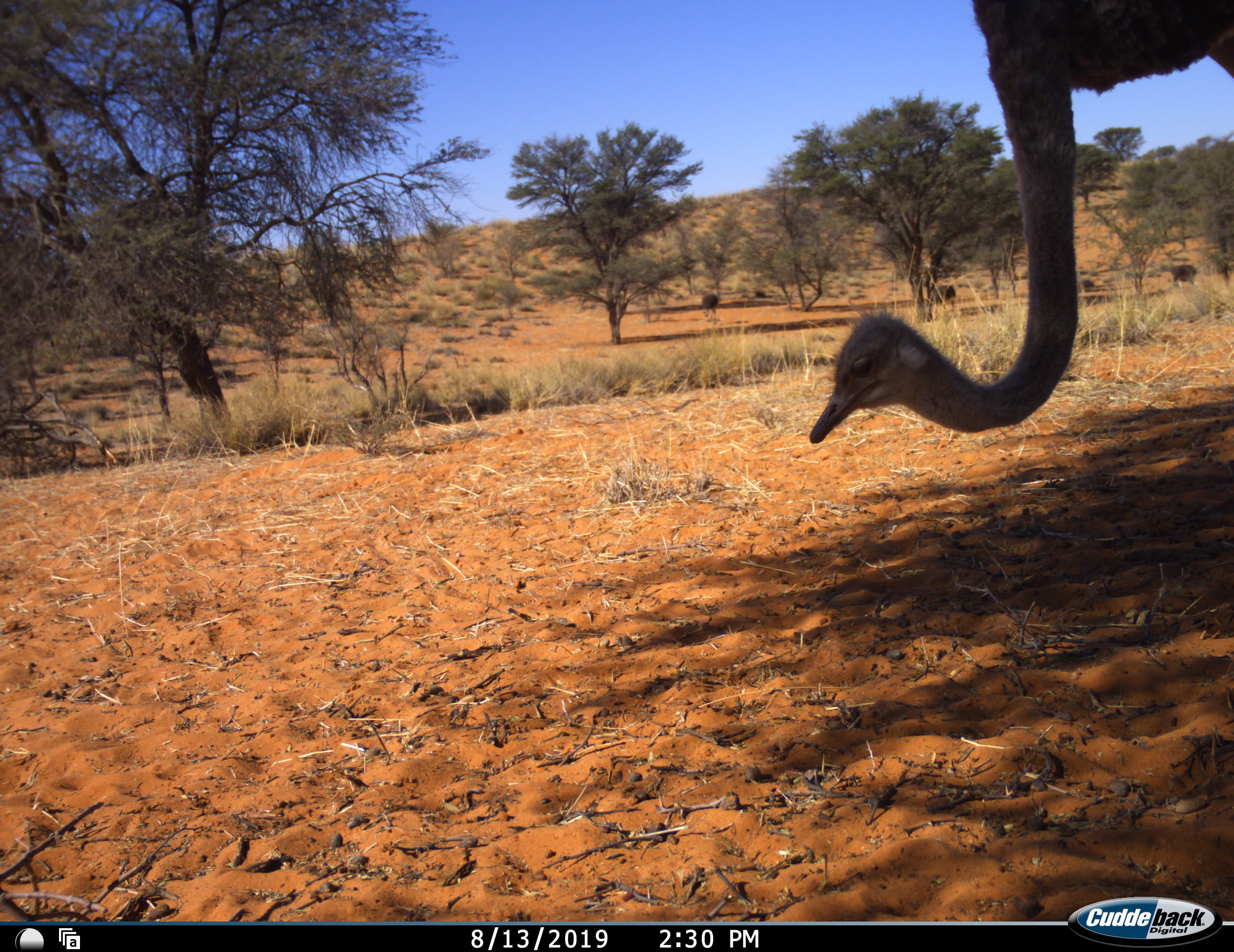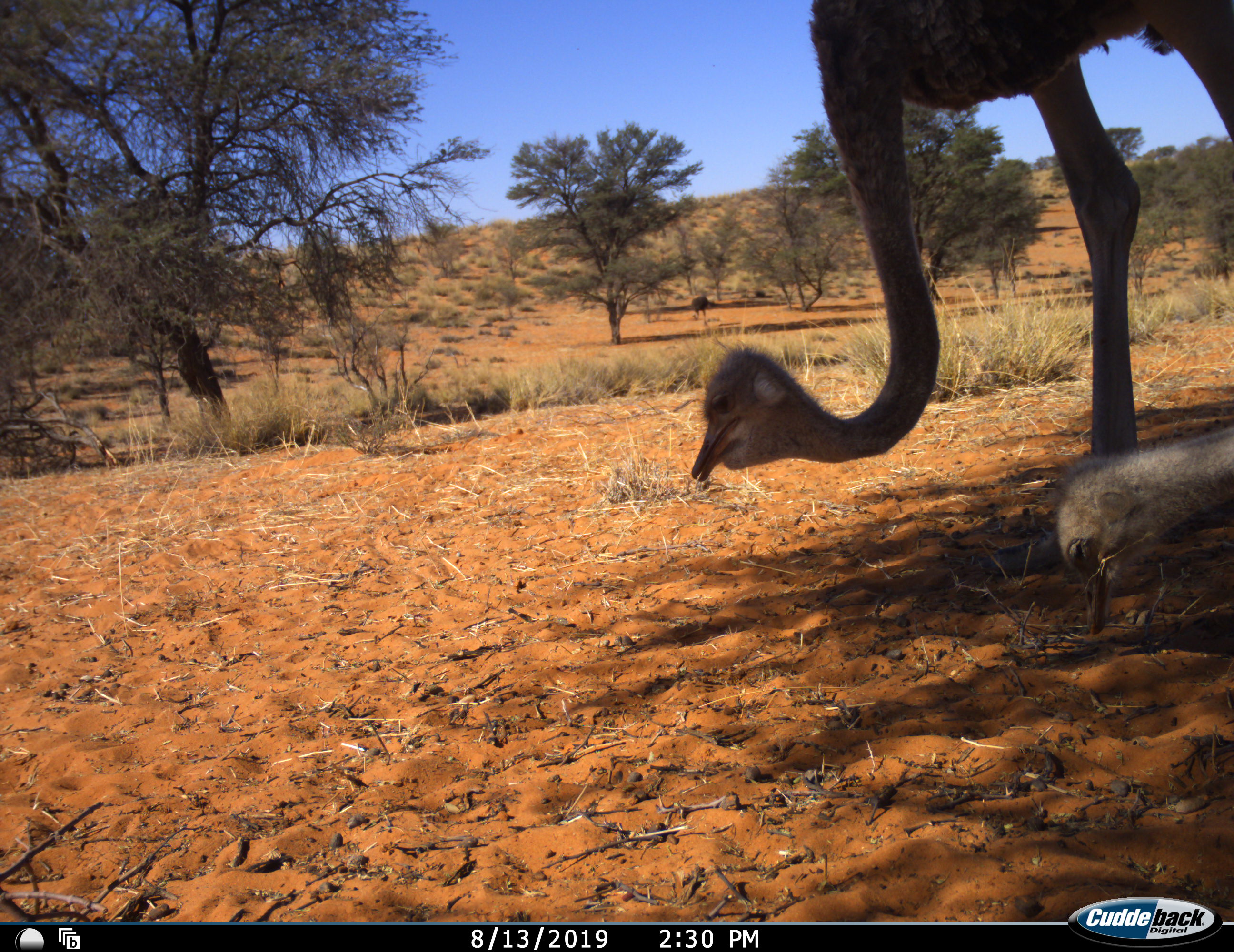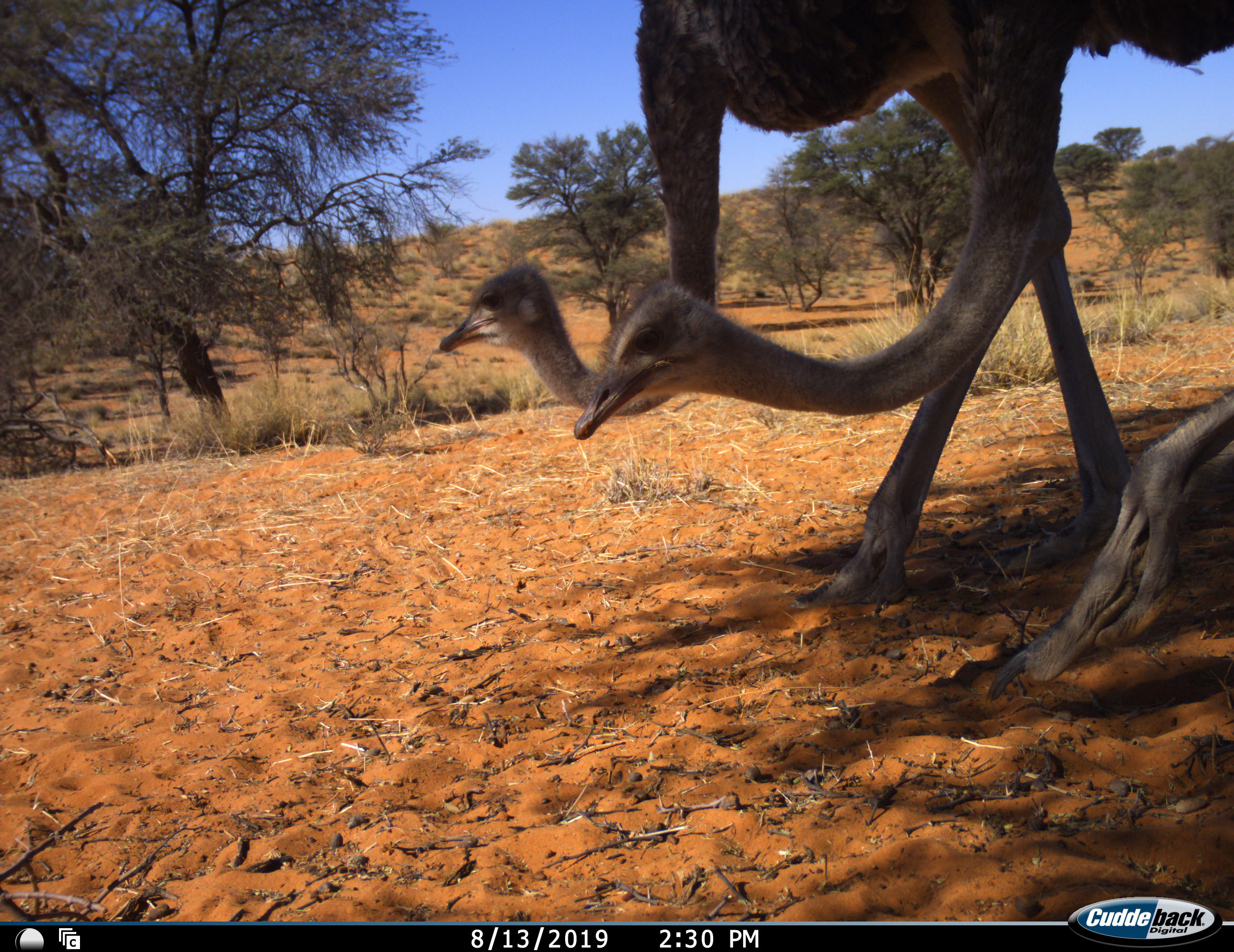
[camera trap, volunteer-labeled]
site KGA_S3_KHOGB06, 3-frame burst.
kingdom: Animalia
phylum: Chordata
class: Aves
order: Struthioniformes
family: Struthionidae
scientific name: Struthionidae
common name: ostrich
Ostrich (Struthionidae), count 4. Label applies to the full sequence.